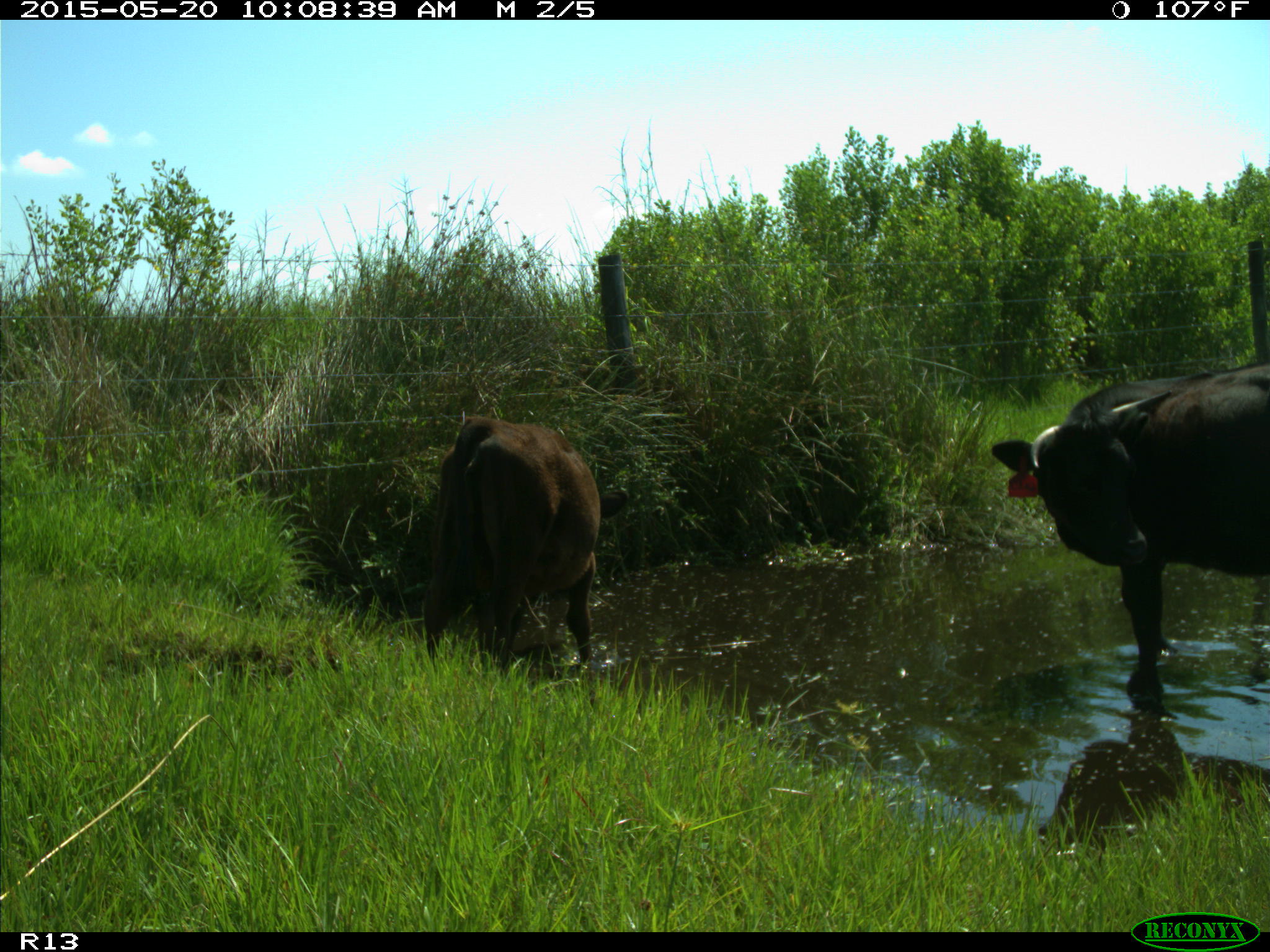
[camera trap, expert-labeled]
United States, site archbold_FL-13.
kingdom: Animalia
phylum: Chordata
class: Mammalia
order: Artiodactyla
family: Bovidae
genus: Bos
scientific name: Bos taurus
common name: domestic cow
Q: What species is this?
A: Bos taurus (domestic cow).